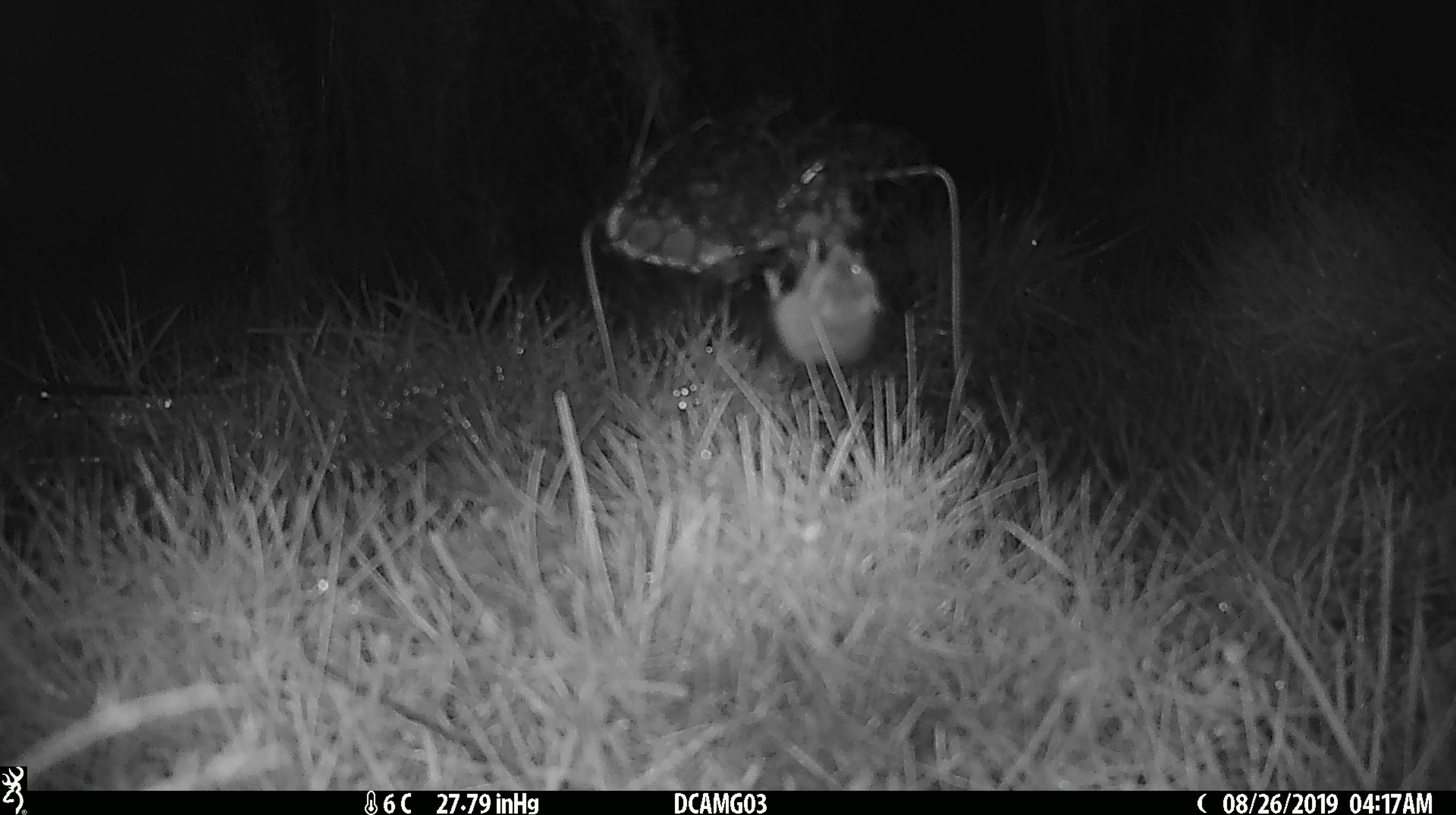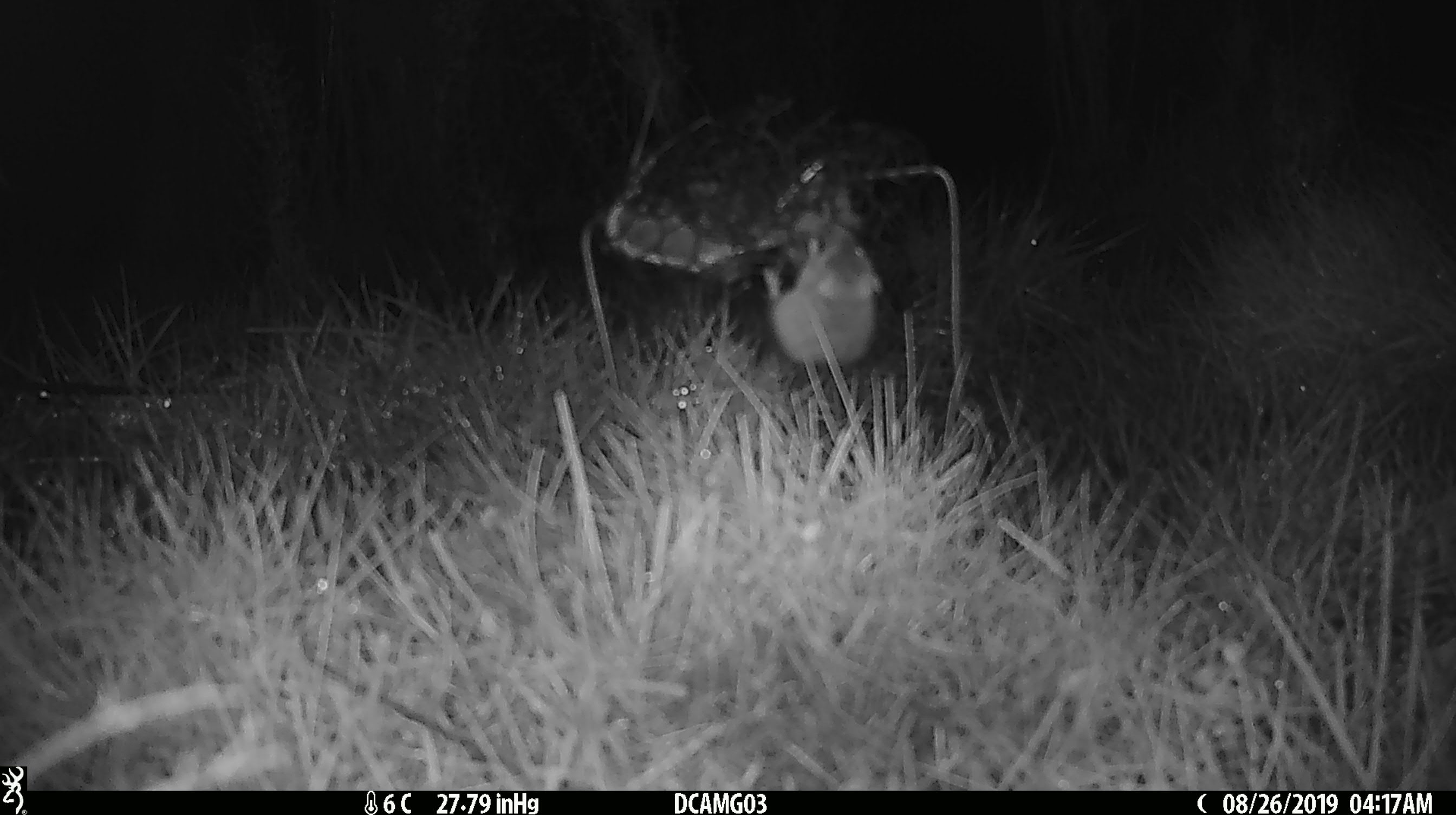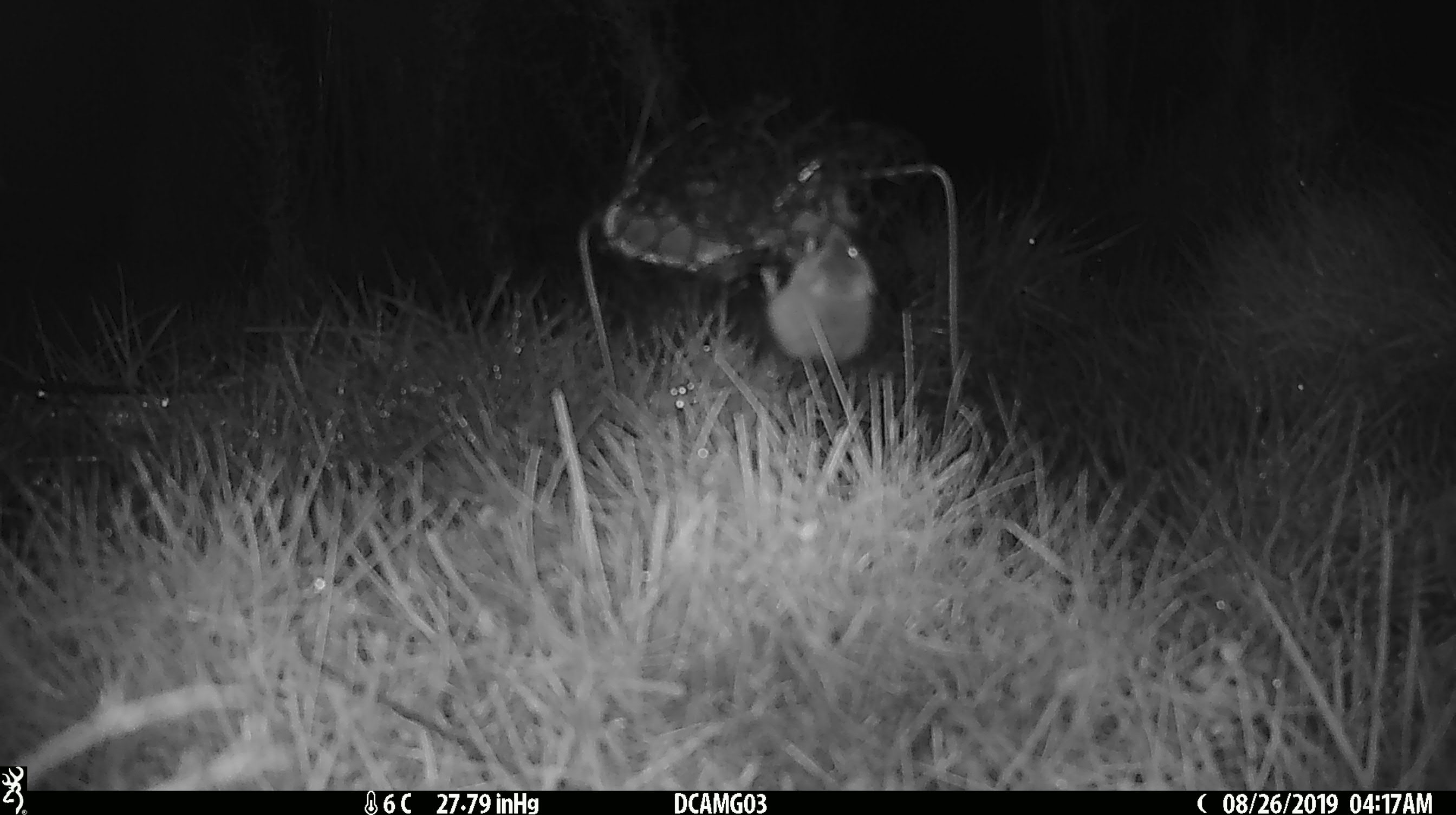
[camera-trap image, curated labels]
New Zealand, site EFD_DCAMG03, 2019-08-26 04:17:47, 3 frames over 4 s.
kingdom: Animalia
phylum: Chordata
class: Mammalia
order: Rodentia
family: Muridae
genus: Mus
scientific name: Mus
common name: mouse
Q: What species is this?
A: Mouse (Mus).